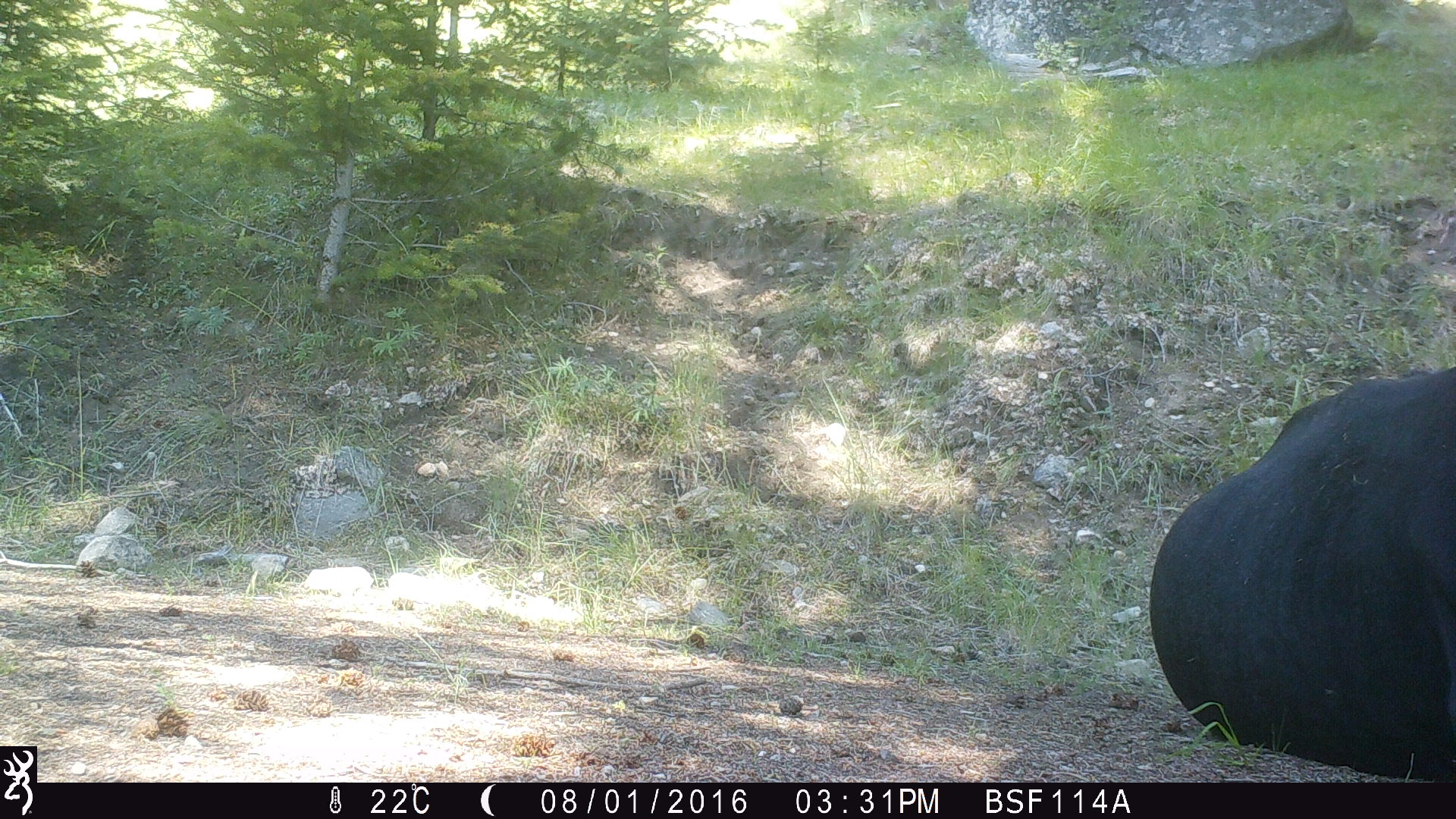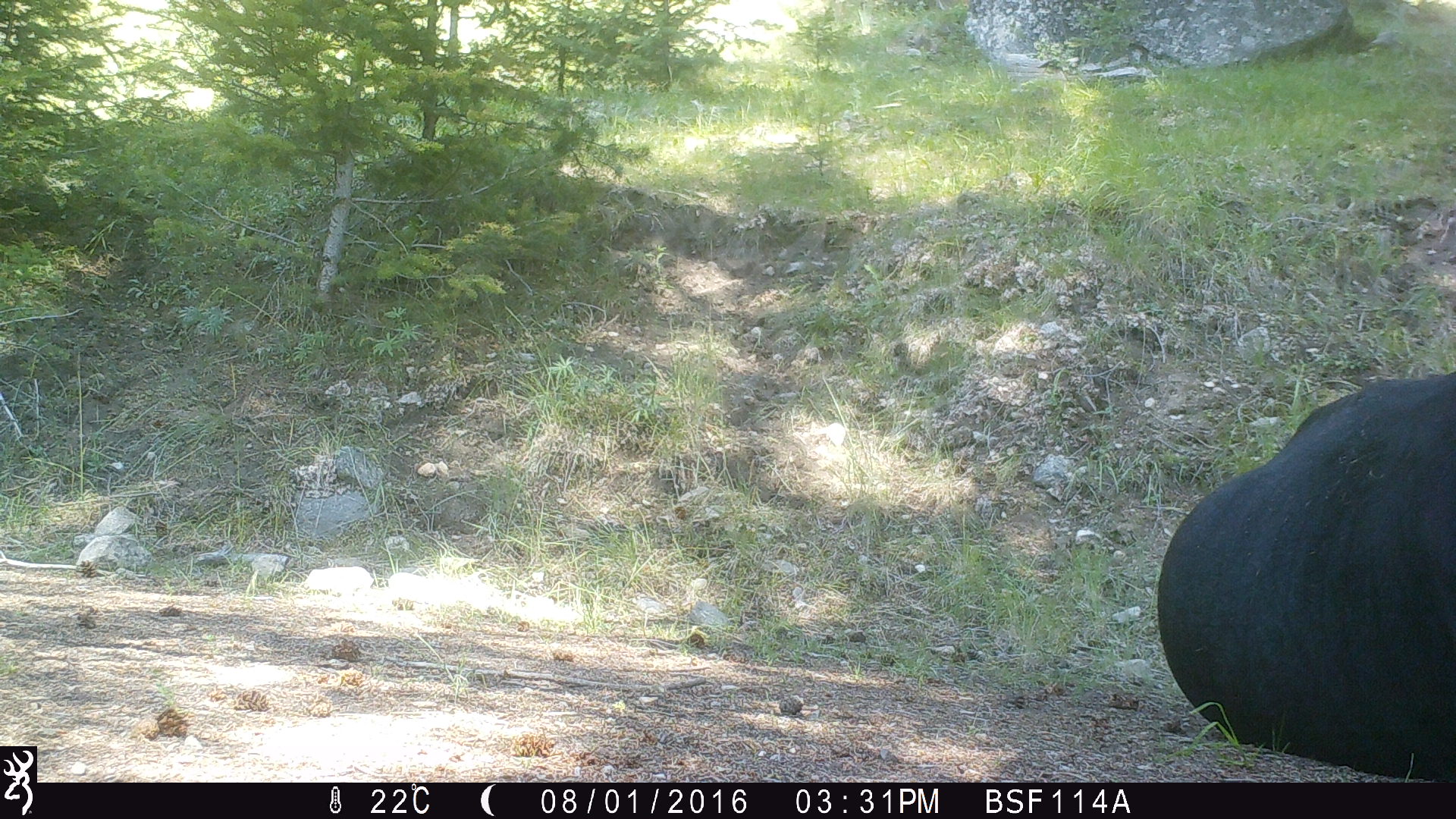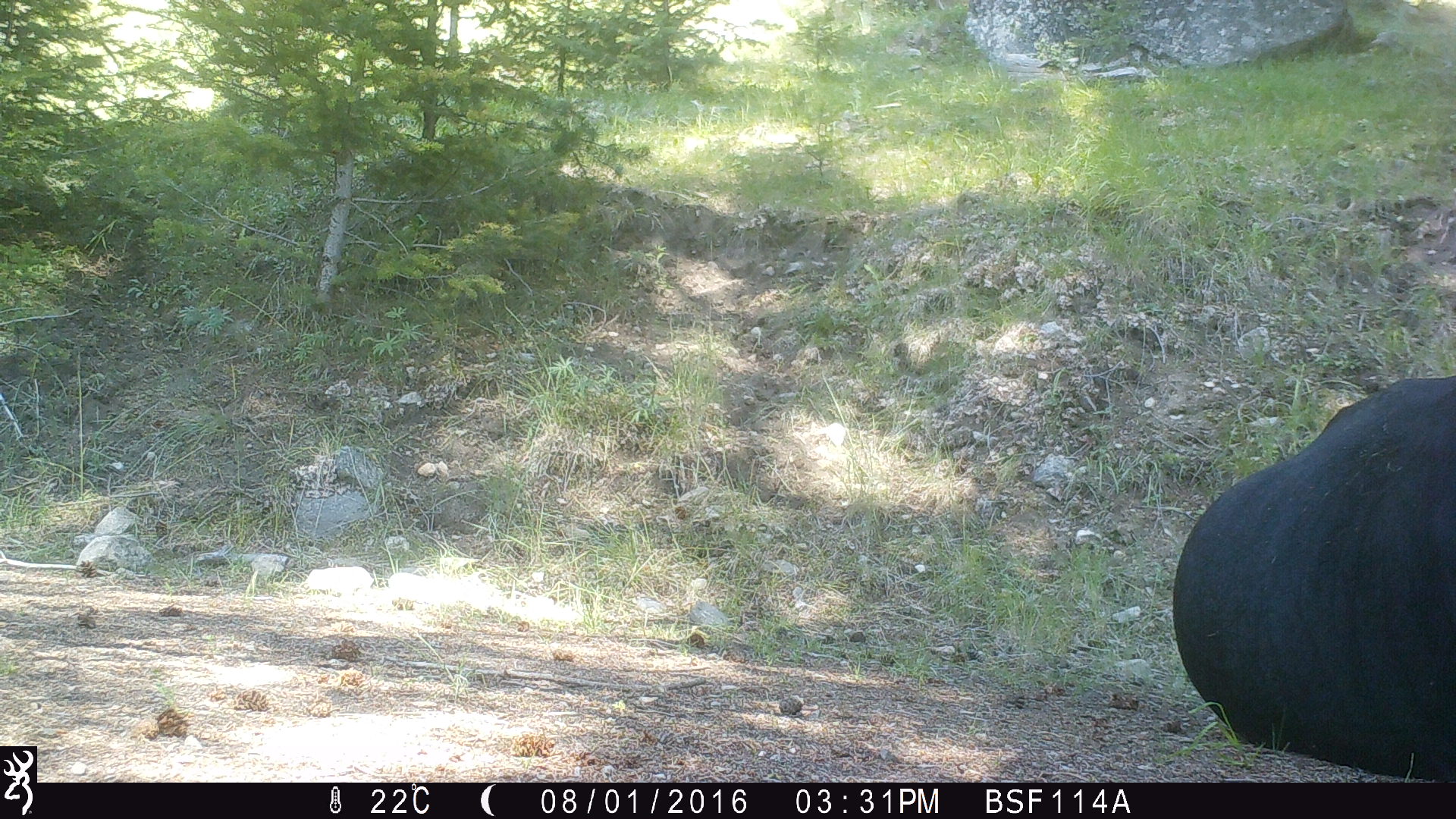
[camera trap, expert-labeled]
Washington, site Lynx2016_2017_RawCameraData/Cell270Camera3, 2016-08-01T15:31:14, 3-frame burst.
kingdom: Animalia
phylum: Chordata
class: Mammalia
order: Artiodactyla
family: Bovidae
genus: Bos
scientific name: Bos taurus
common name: domestic cattle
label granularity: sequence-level